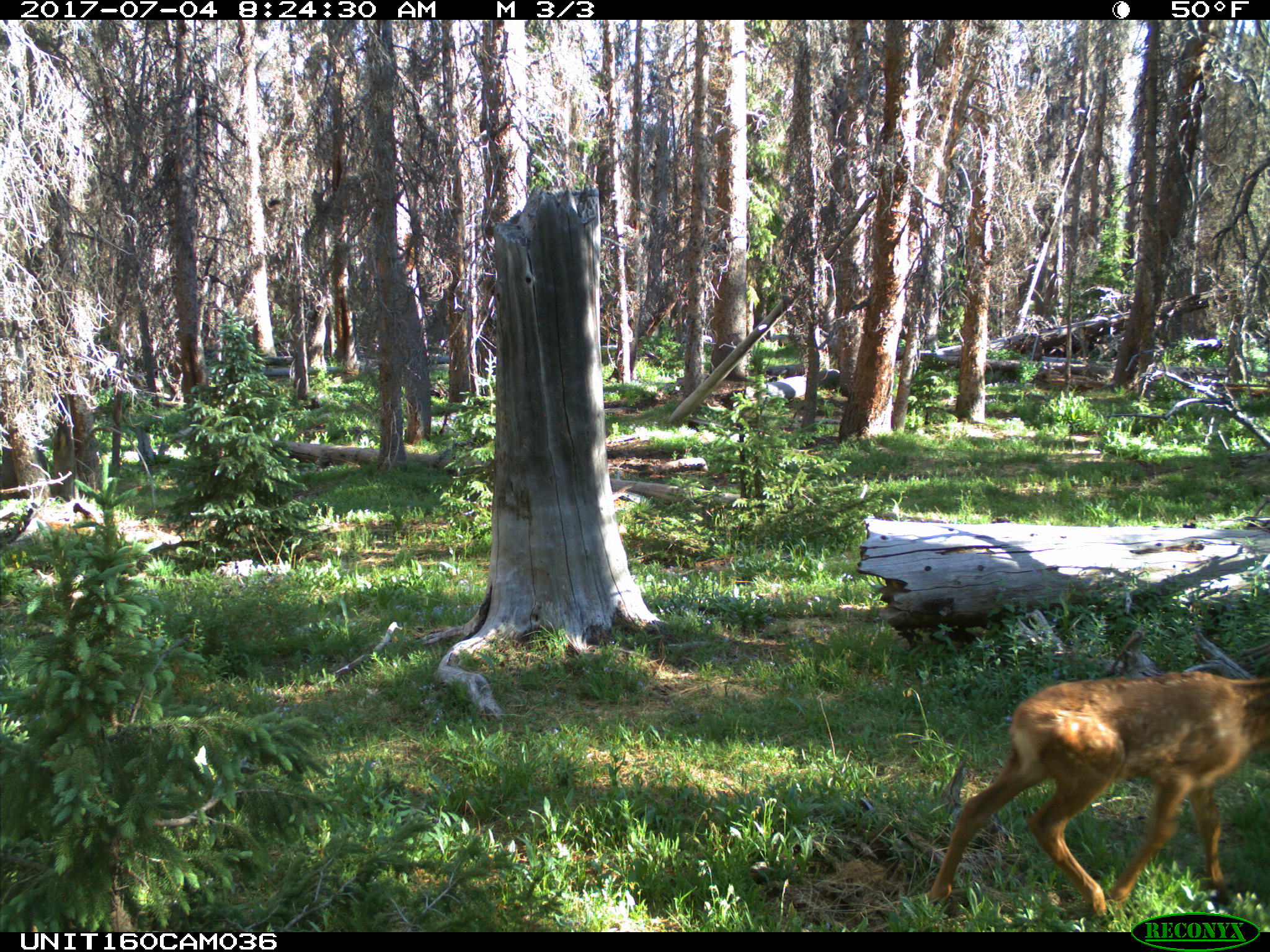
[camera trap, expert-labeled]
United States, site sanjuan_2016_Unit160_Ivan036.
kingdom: Animalia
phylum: Chordata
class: Mammalia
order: Artiodactyla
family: Cervidae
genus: Cervus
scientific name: Cervus elaphus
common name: red deer